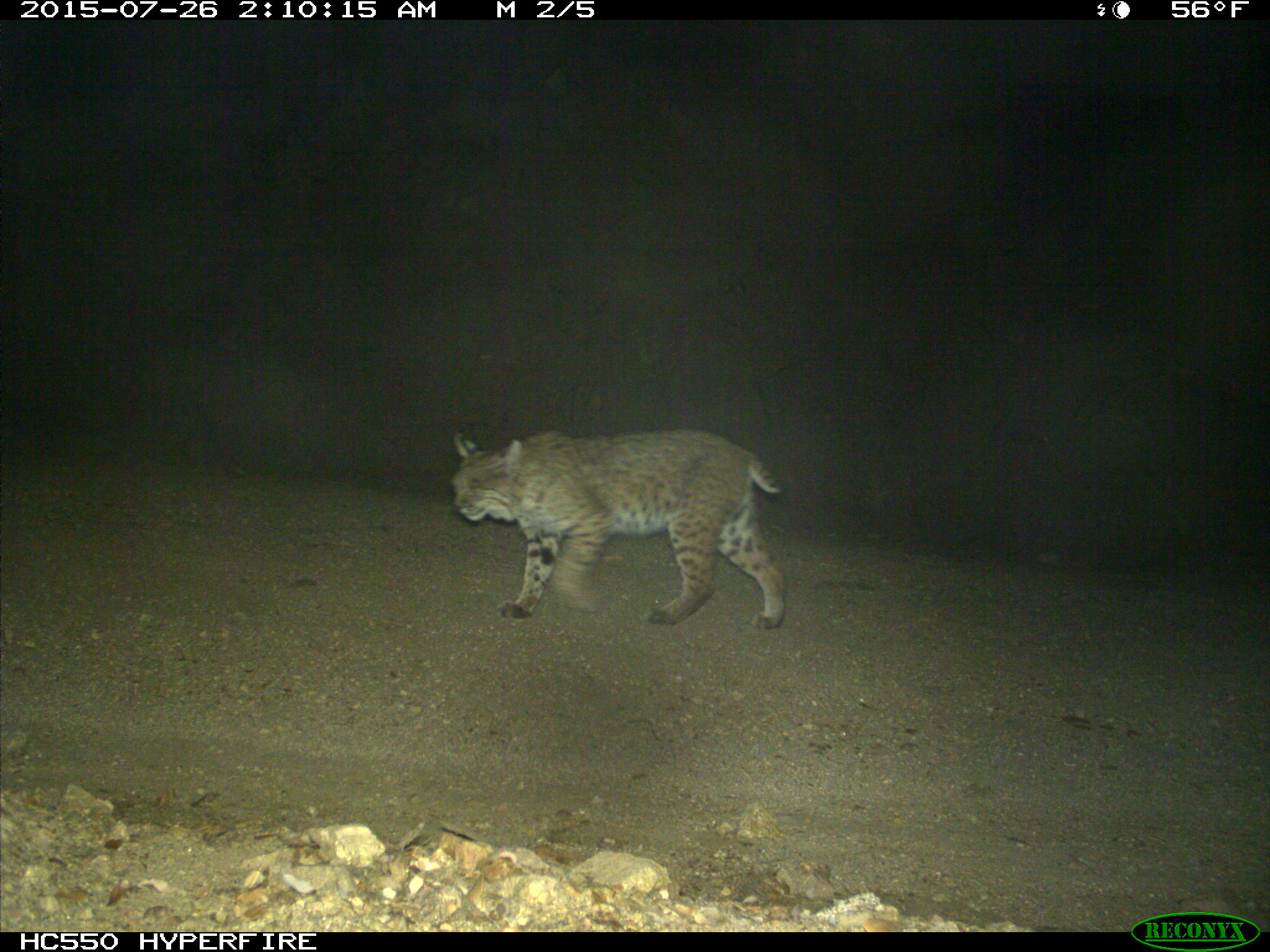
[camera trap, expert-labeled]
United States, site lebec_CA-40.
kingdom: Animalia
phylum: Chordata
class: Mammalia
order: Carnivora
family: Felidae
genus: Lynx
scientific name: Lynx rufus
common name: bobcat